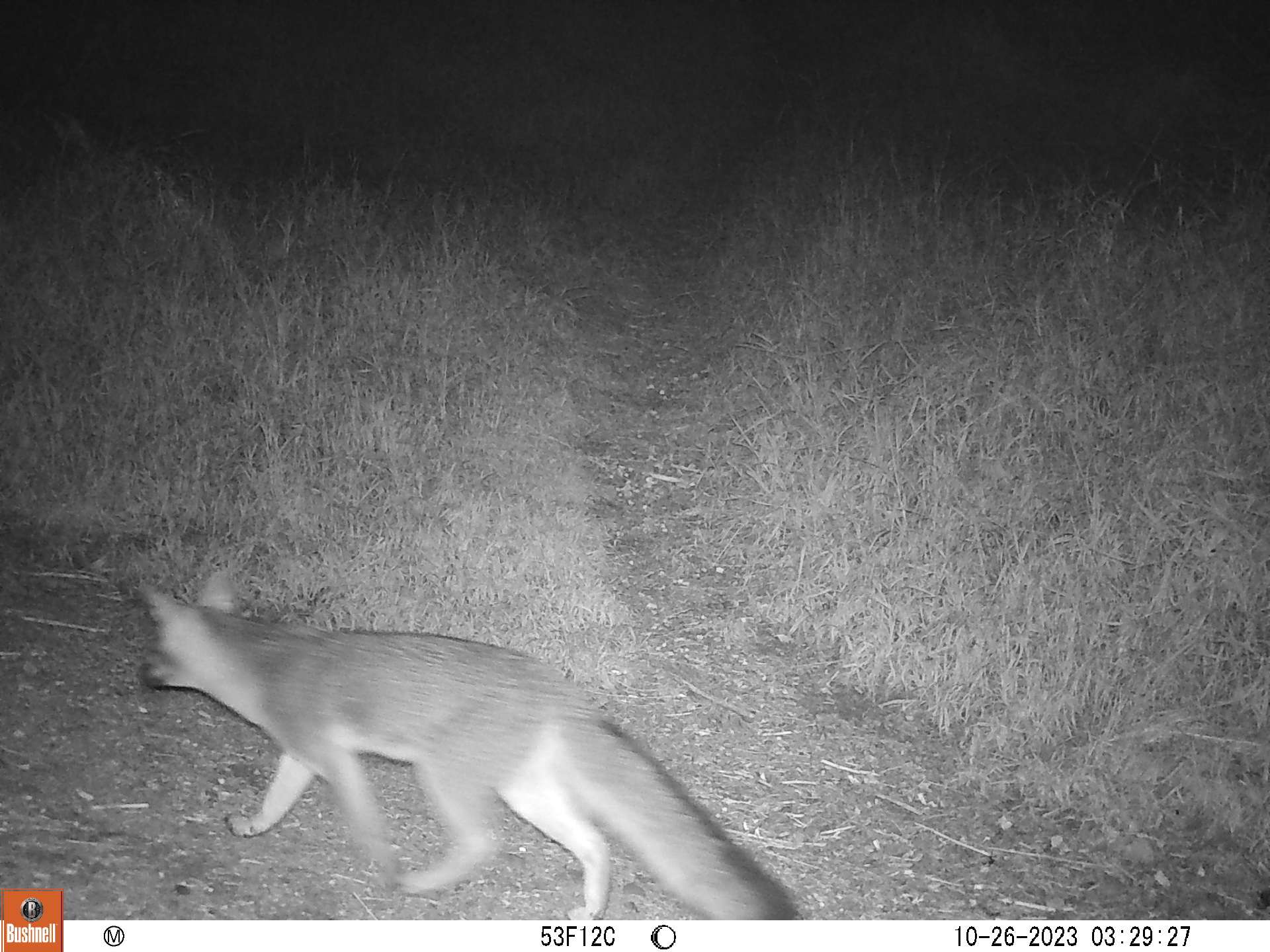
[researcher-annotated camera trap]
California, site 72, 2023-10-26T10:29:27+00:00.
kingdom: Animalia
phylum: Chordata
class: Mammalia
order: Carnivora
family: Canidae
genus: Urocyon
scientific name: Urocyon cinereoargenteus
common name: gray fox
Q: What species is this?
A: Gray fox (Urocyon cinereoargenteus).